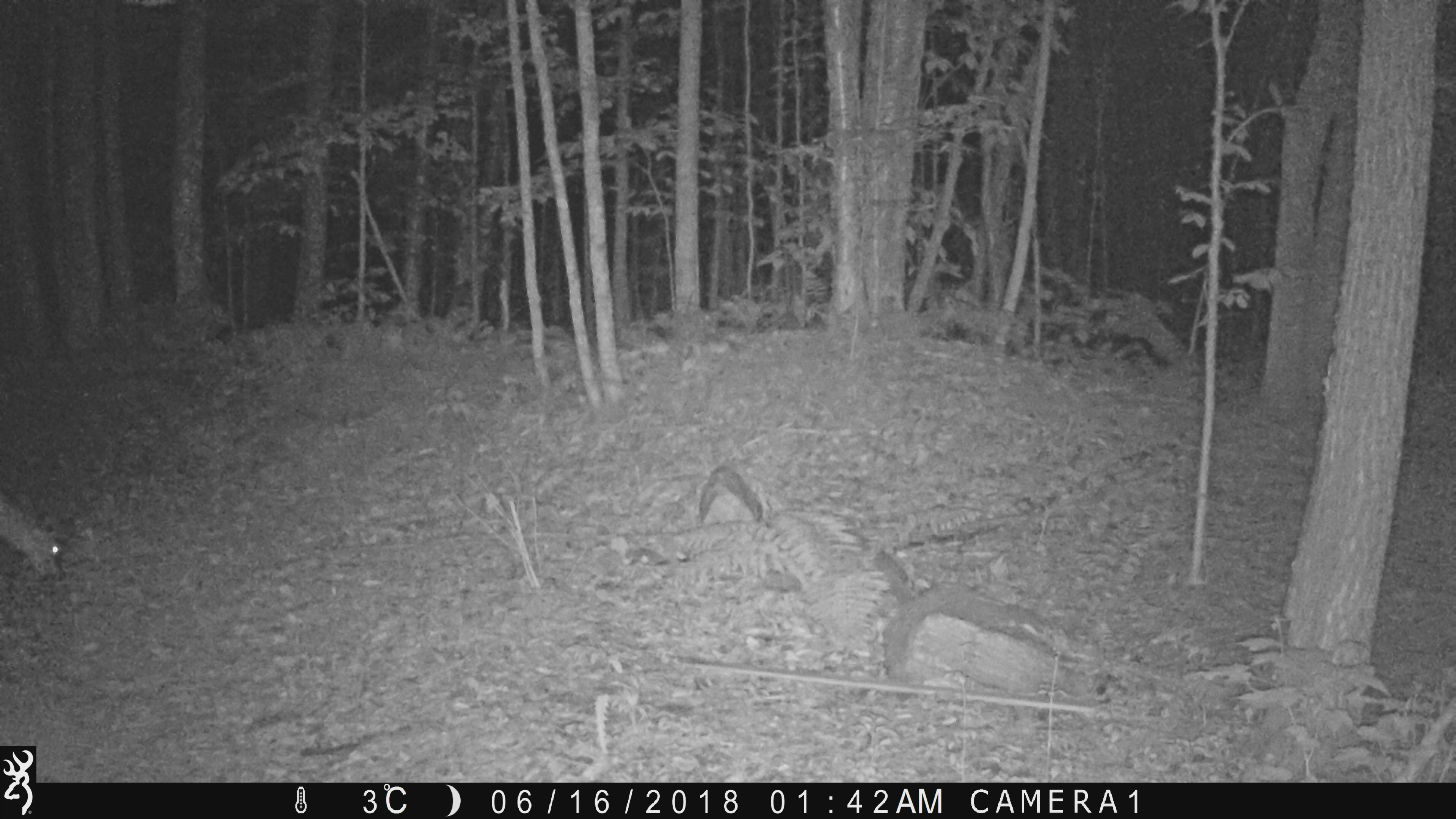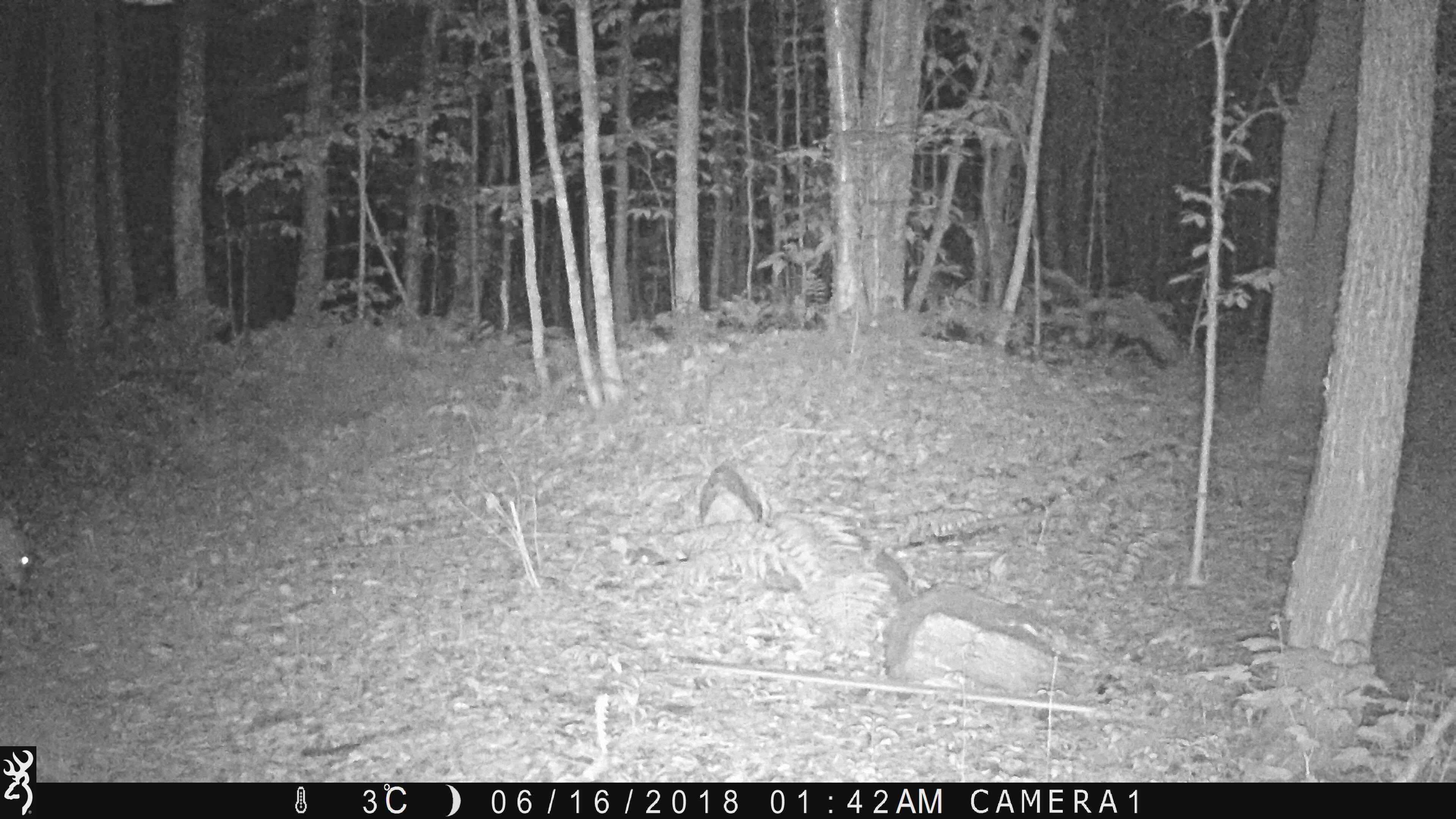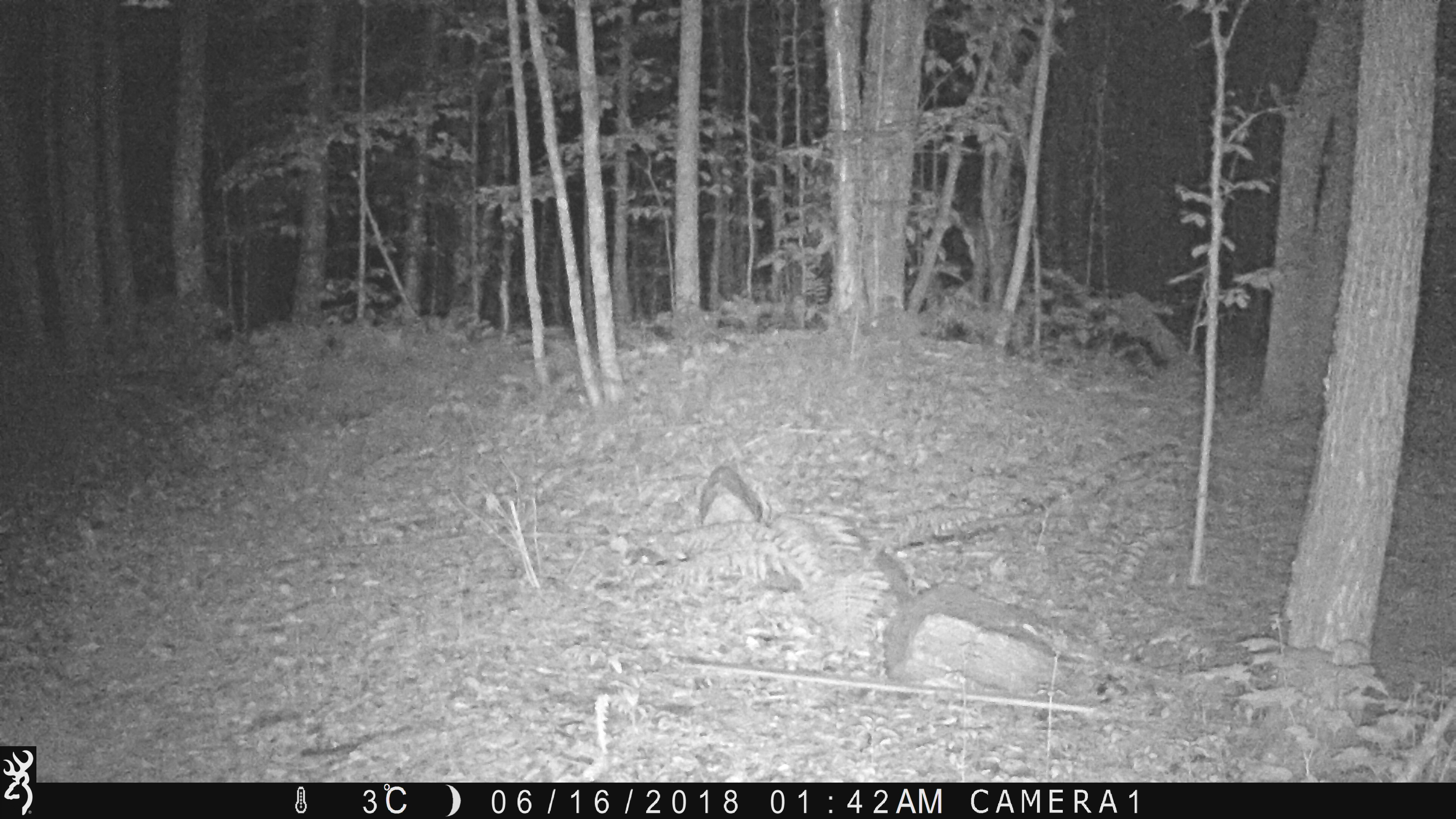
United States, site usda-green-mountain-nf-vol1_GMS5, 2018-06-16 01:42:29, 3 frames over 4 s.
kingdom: Animalia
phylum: Chordata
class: Mammalia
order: Artiodactyla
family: Cervidae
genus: Odocoileus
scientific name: Odocoileus virginianus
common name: white-tailed deer